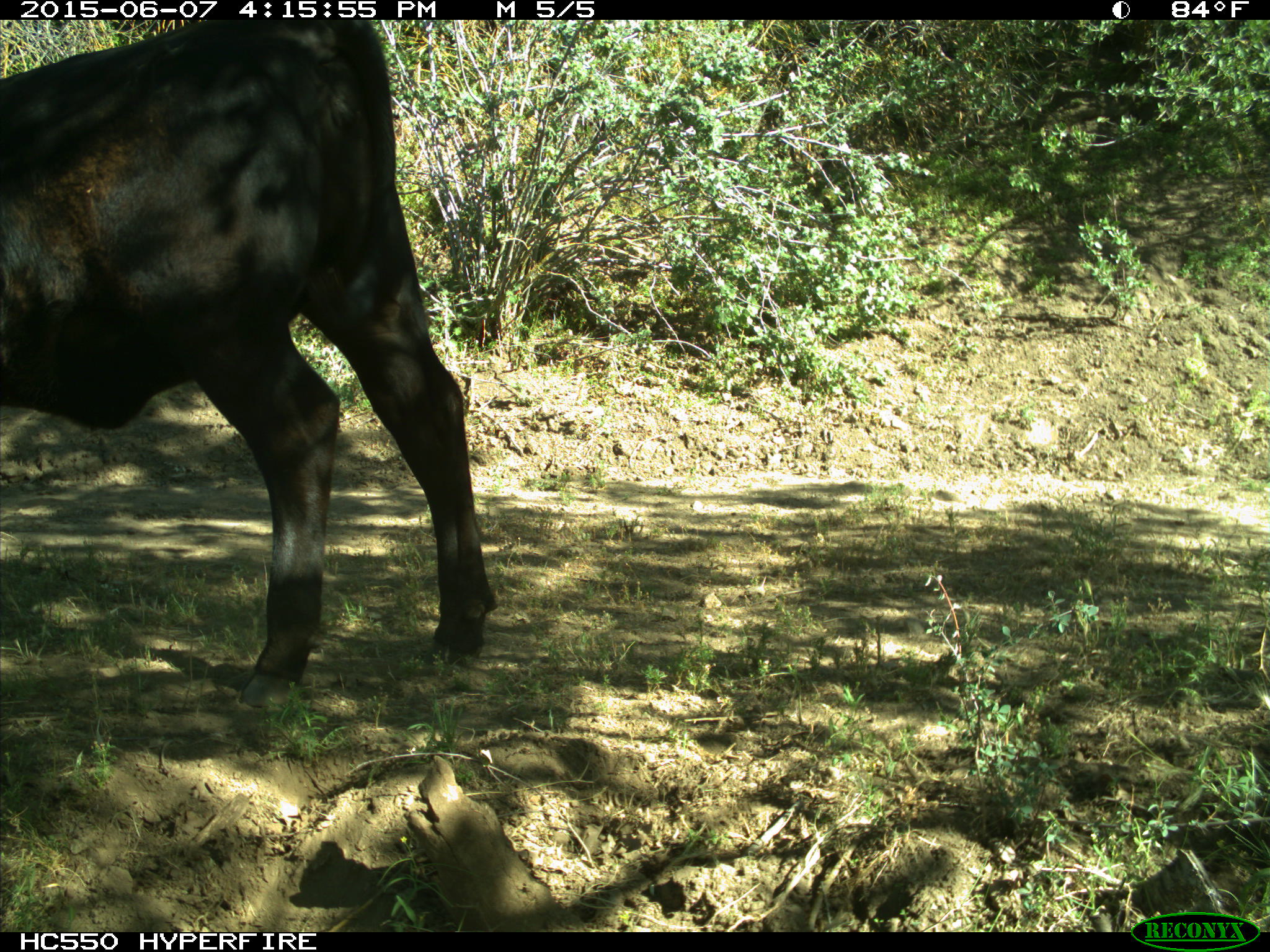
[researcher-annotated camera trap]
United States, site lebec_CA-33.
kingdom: Animalia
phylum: Chordata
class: Mammalia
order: Artiodactyla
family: Bovidae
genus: Bos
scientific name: Bos taurus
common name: domestic cow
Bos taurus (domestic cow).